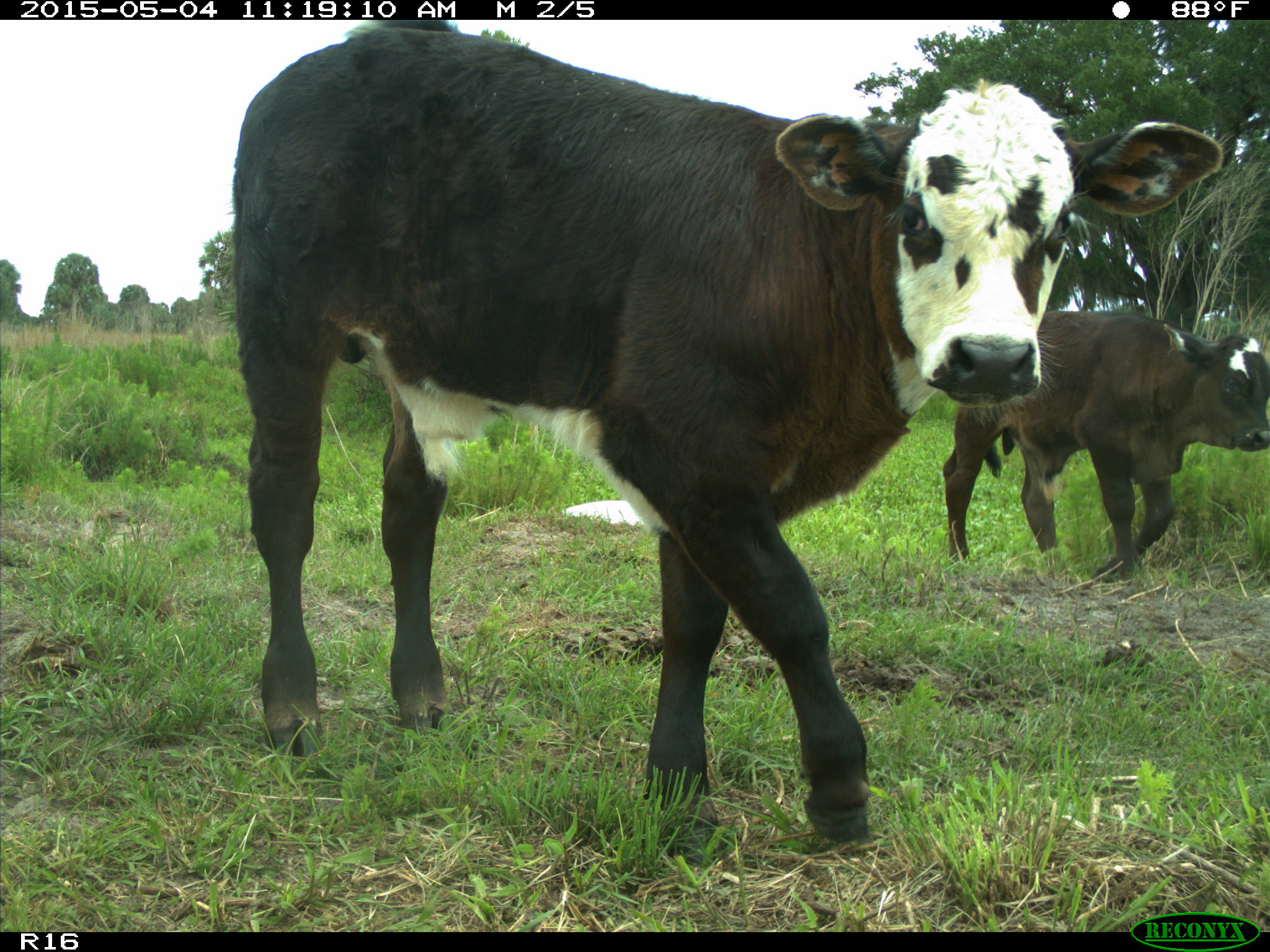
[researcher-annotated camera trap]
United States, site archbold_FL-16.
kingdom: Animalia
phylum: Chordata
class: Mammalia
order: Artiodactyla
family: Bovidae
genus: Bos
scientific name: Bos taurus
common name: domestic cow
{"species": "Bos taurus (domestic cow)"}